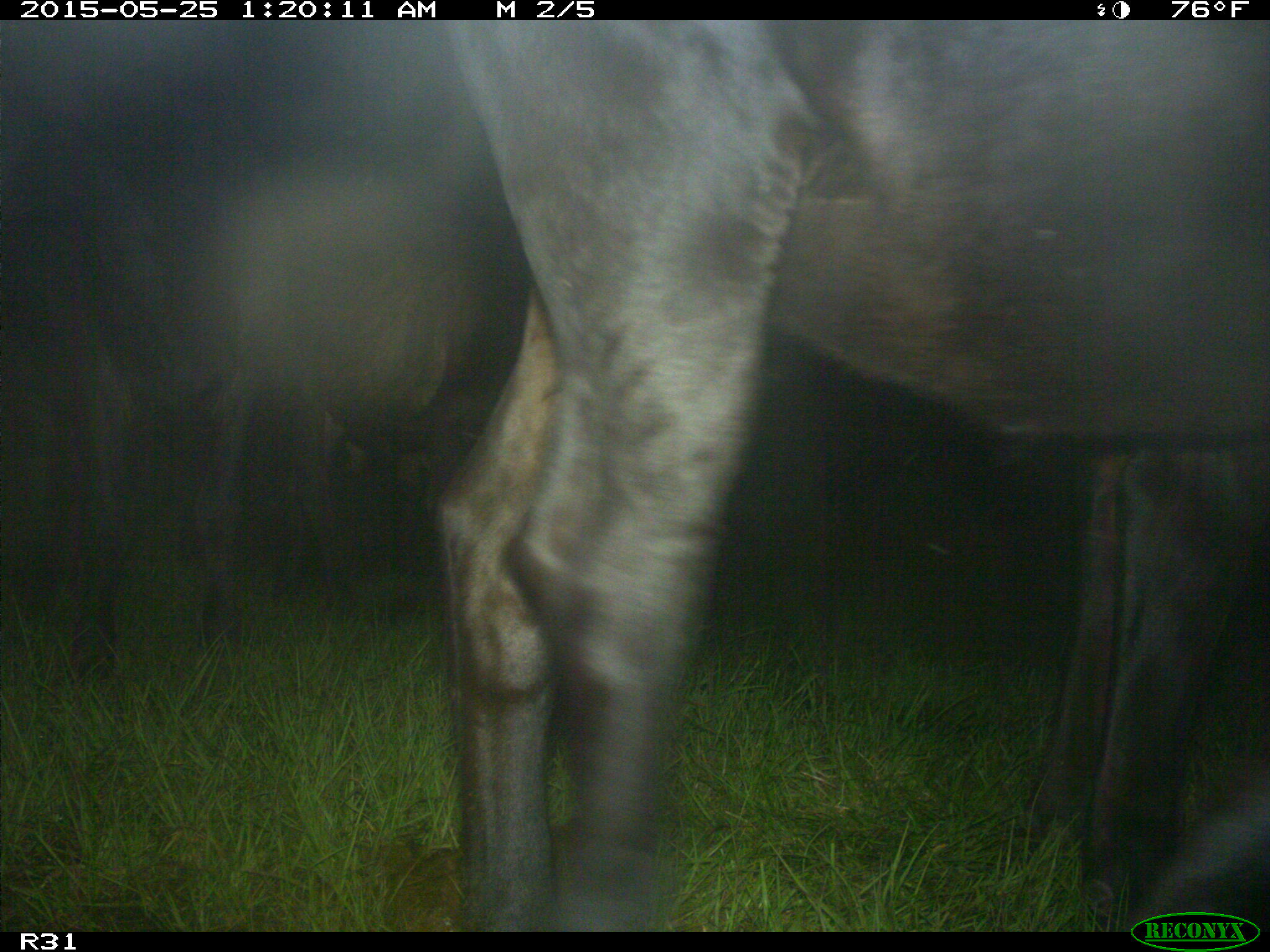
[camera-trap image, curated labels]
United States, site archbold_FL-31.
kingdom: Animalia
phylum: Chordata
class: Mammalia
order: Artiodactyla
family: Bovidae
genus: Bos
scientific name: Bos taurus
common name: domestic cow